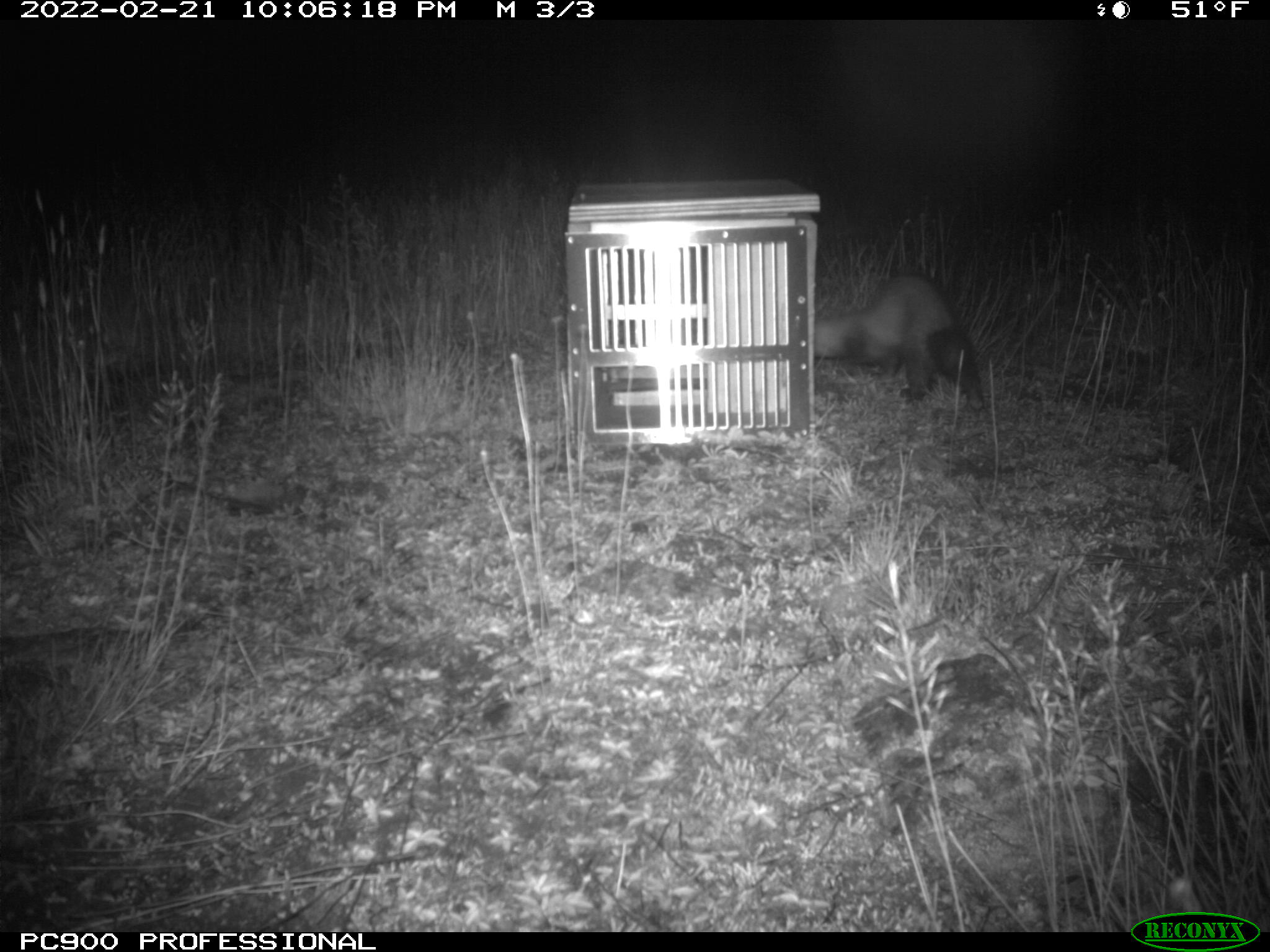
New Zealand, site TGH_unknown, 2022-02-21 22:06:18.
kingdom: Animalia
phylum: Chordata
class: Mammalia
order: Carnivora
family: Mustelidae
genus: Mustela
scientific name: Mustela furo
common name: ferret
Ferret (Mustela furo).